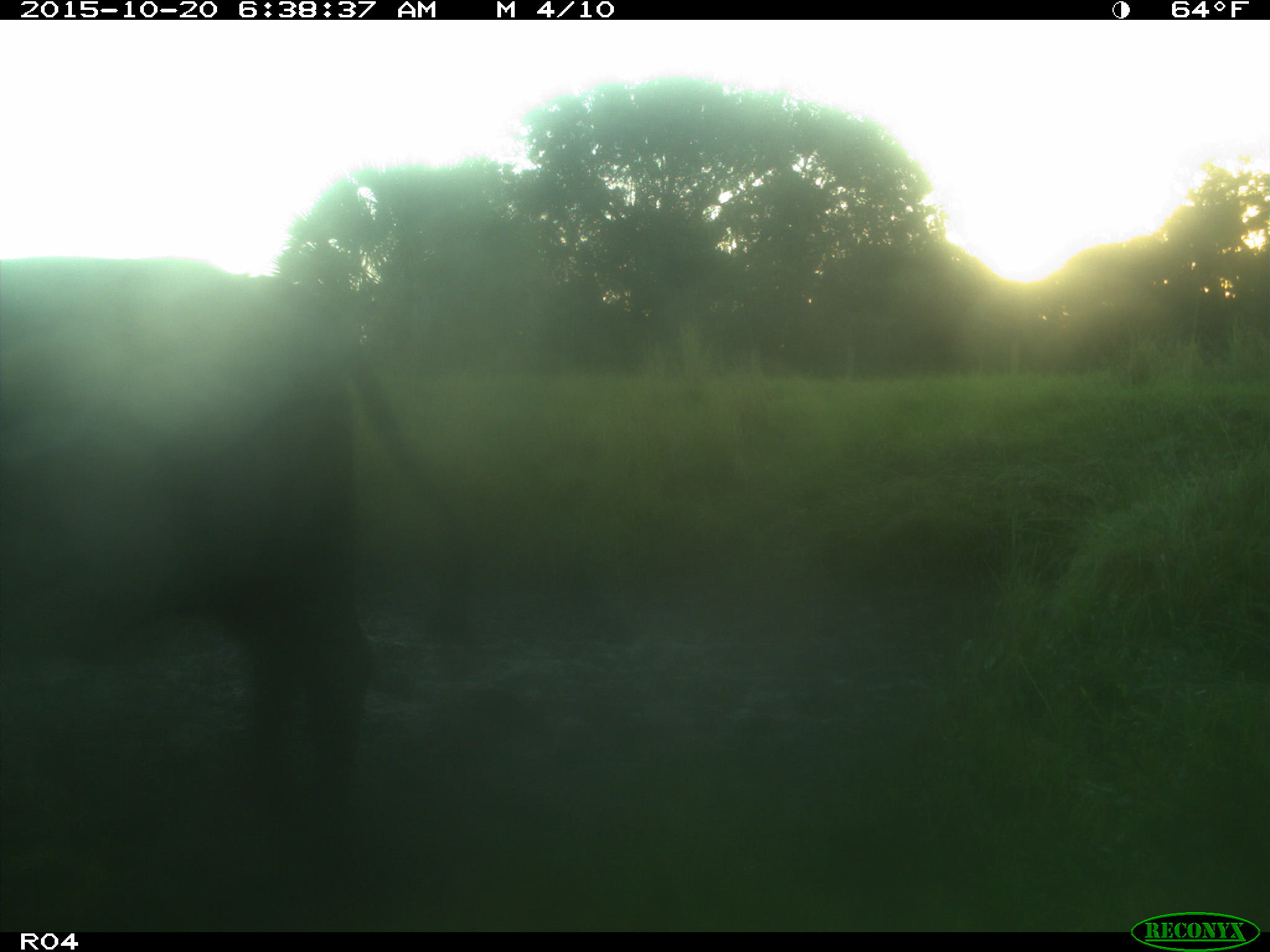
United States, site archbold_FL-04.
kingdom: Animalia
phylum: Chordata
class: Mammalia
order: Artiodactyla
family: Bovidae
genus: Bos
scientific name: Bos taurus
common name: domestic cow